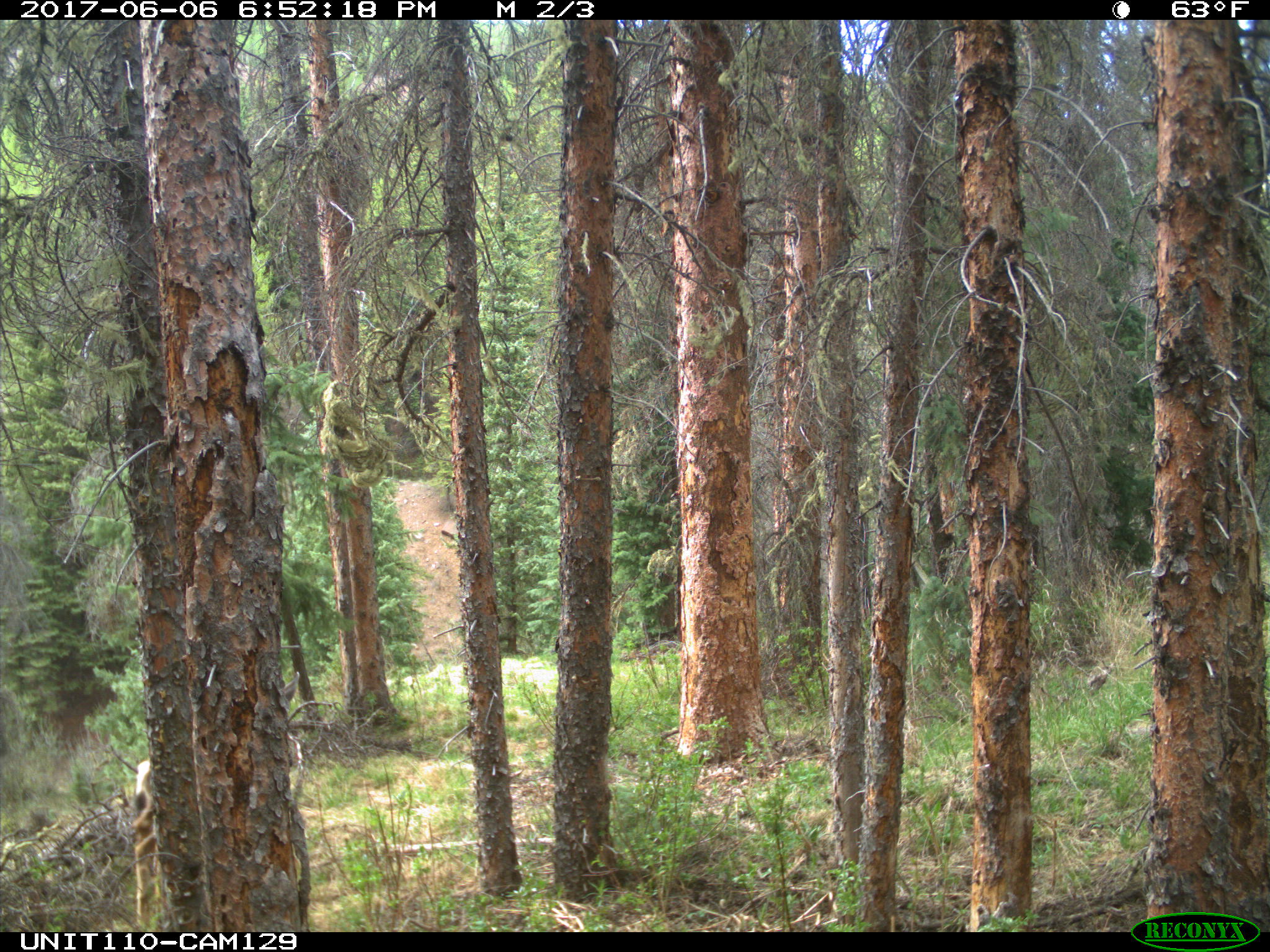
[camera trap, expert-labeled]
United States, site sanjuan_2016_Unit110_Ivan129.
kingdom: Animalia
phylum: Chordata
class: Mammalia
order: Artiodactyla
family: Cervidae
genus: Odocoileus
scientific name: Odocoileus hemionus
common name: mule deer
Odocoileus hemionus (mule deer).